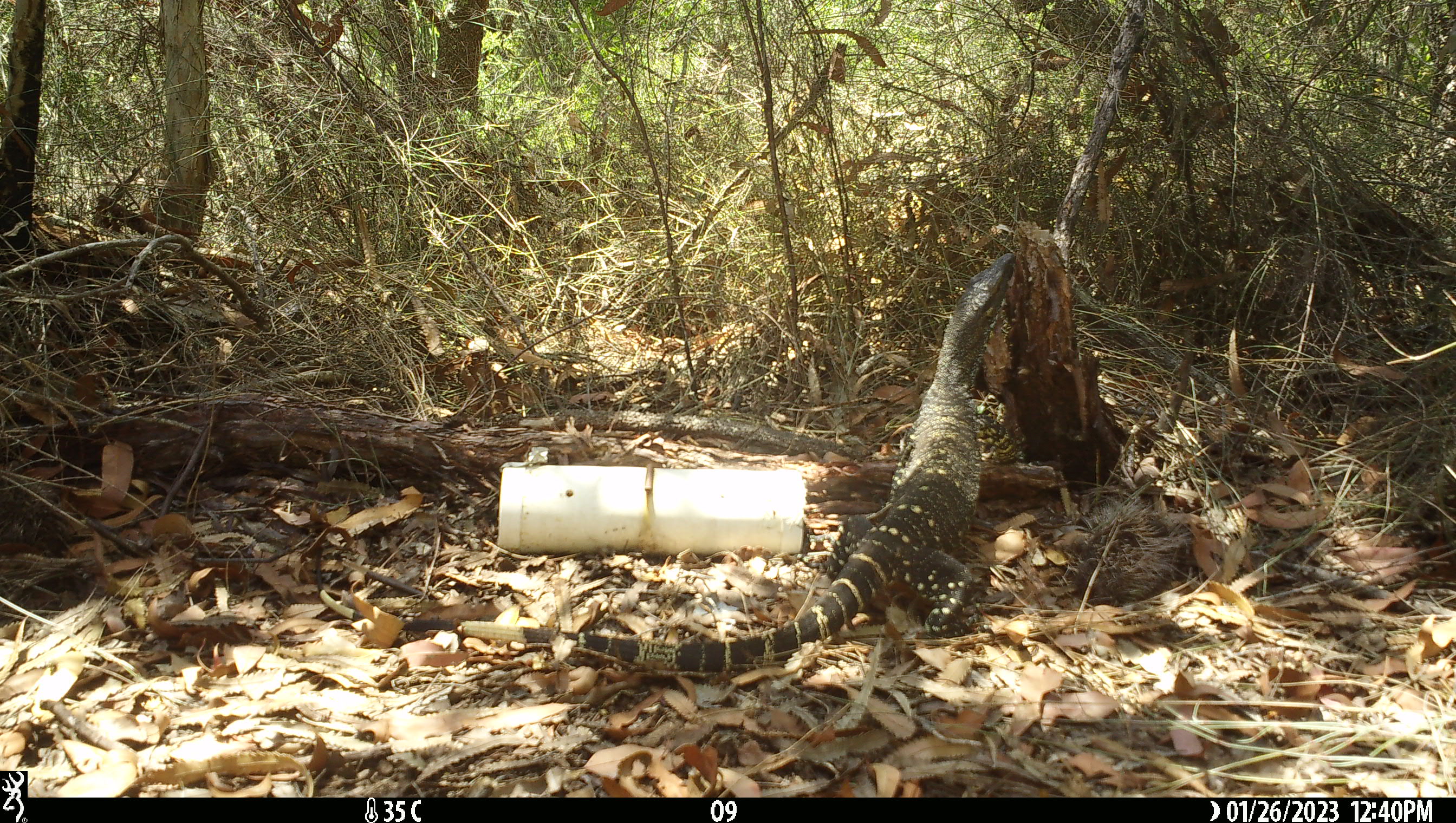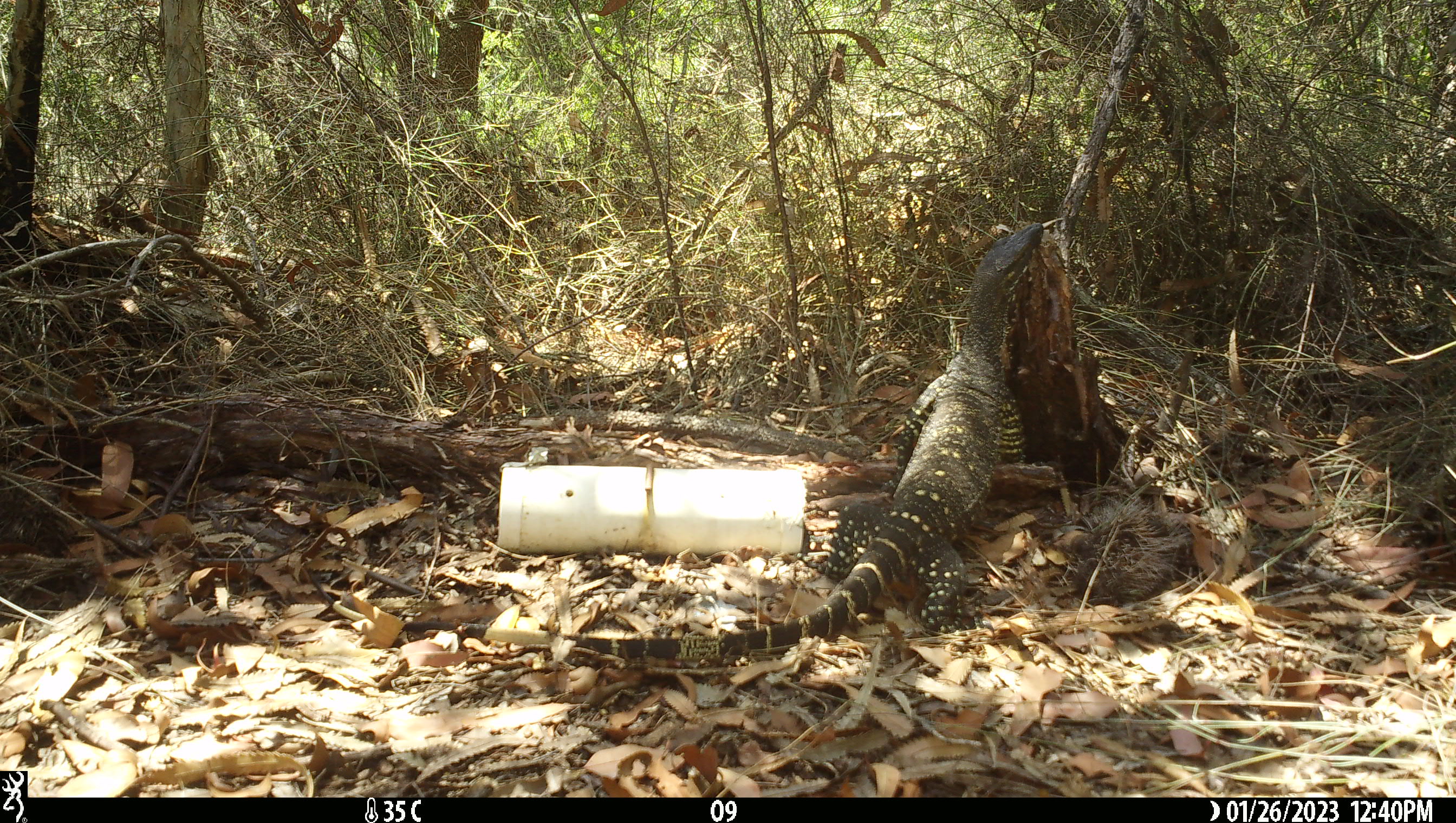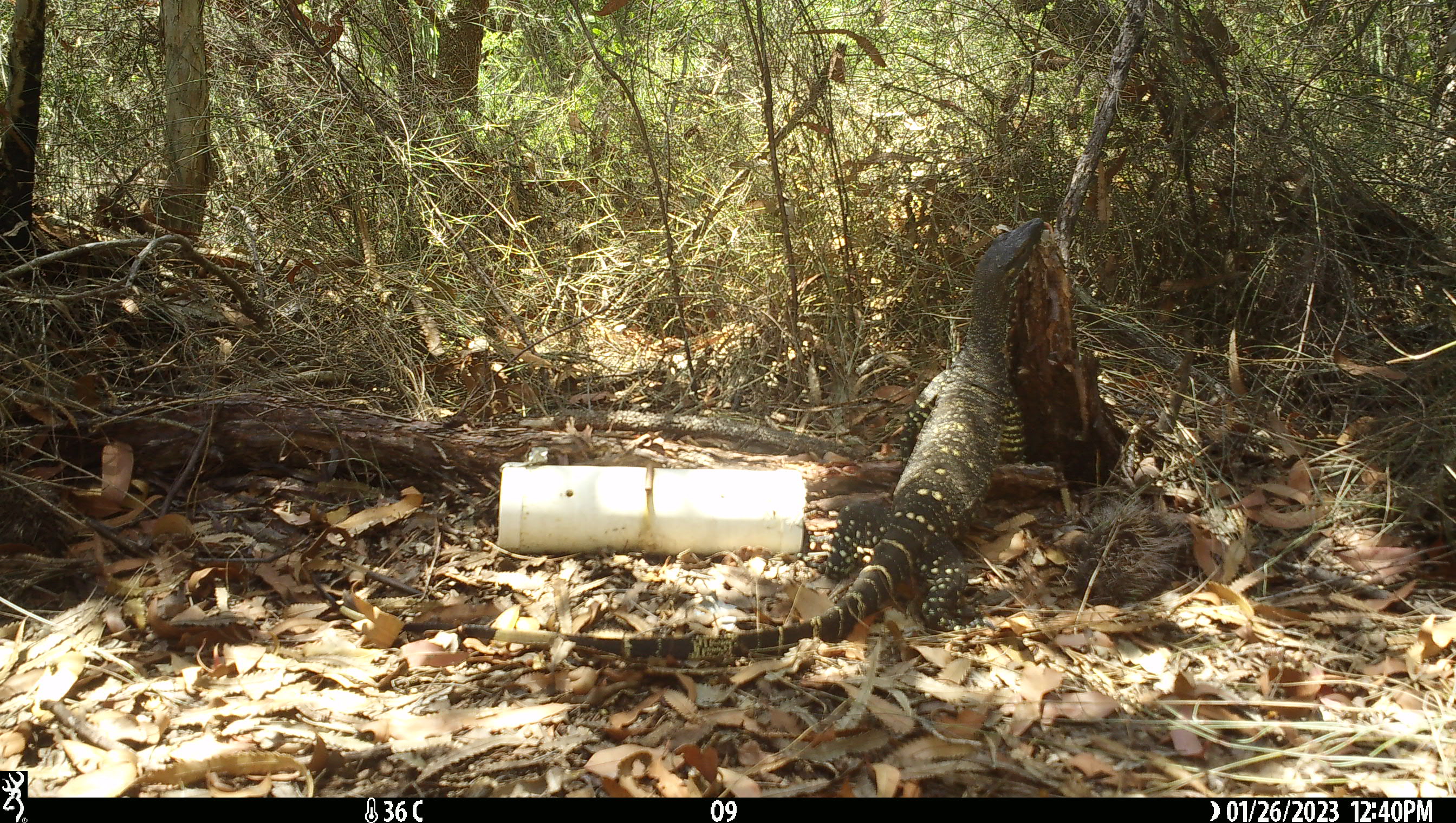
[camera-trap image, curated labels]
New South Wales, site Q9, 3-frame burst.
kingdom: Animalia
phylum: Chordata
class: Reptilia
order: Squamata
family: Varanidae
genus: Varanus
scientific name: Varanus varius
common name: lace monitor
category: goanna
Goanna (lace monitor) (Varanus varius).